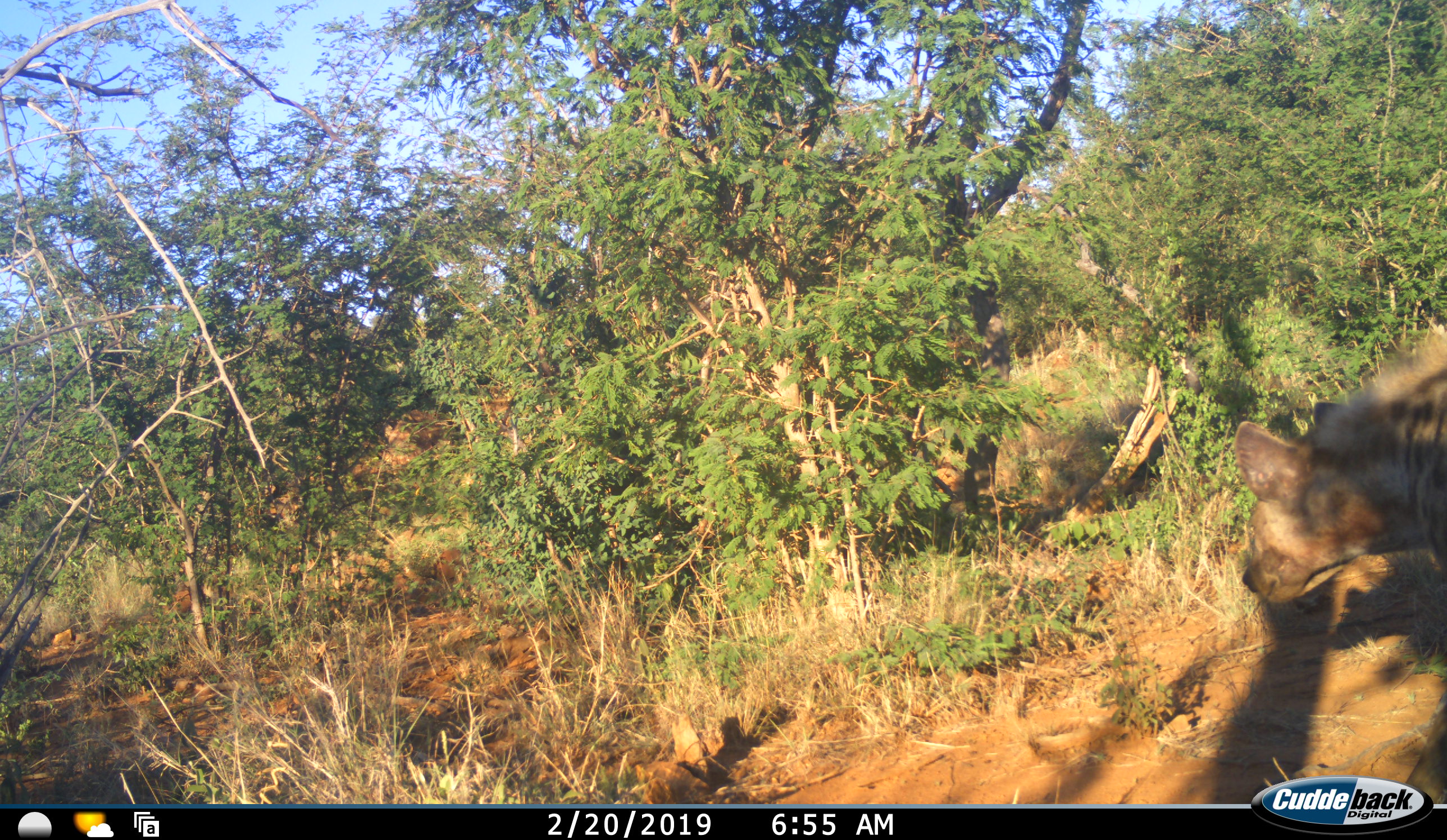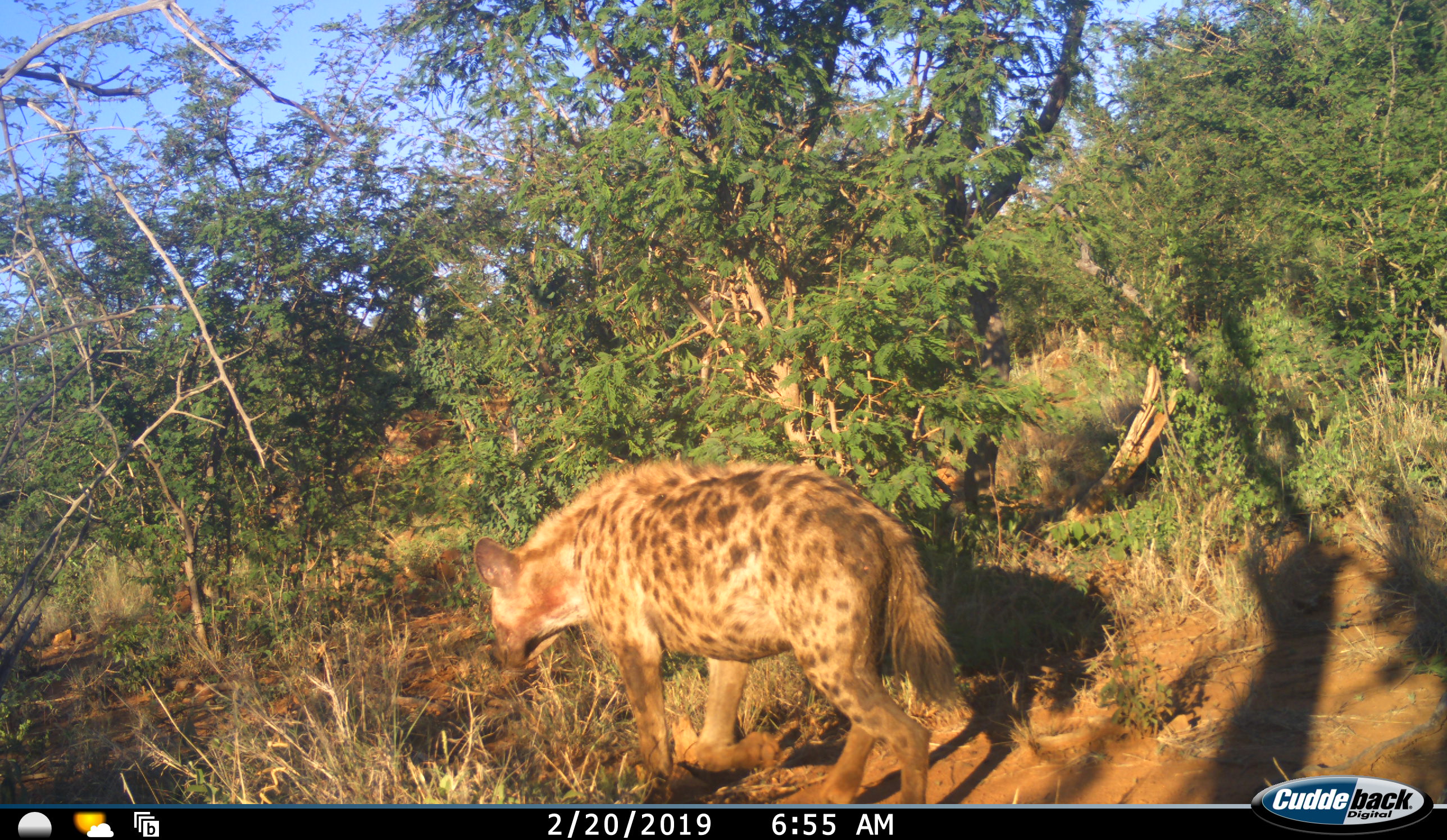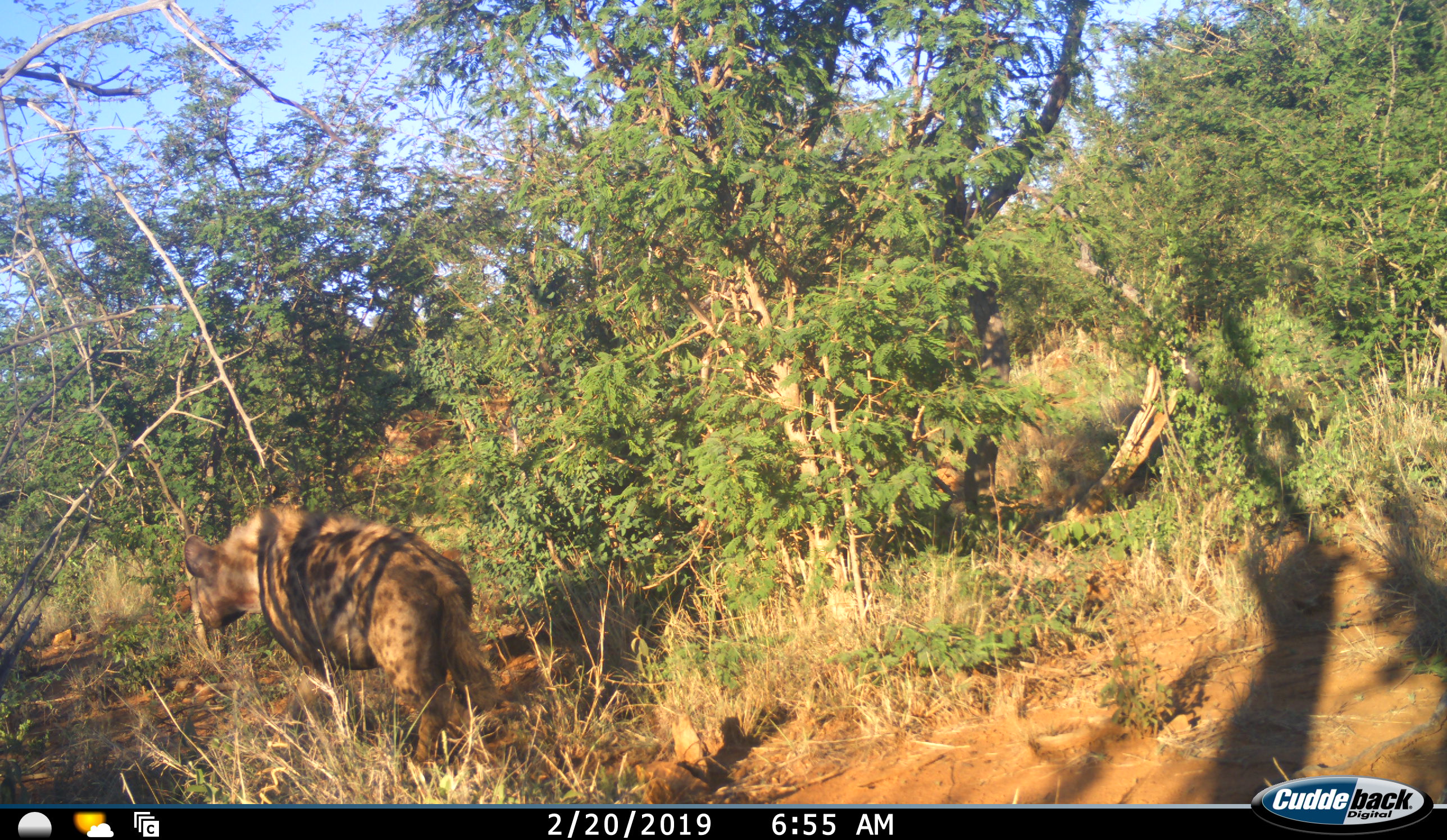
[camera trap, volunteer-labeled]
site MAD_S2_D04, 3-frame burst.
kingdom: Animalia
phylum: Chordata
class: Mammalia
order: Carnivora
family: Hyaenidae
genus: Crocuta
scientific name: Crocuta crocuta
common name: spotted hyena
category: hyenaspotted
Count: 1.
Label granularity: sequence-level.